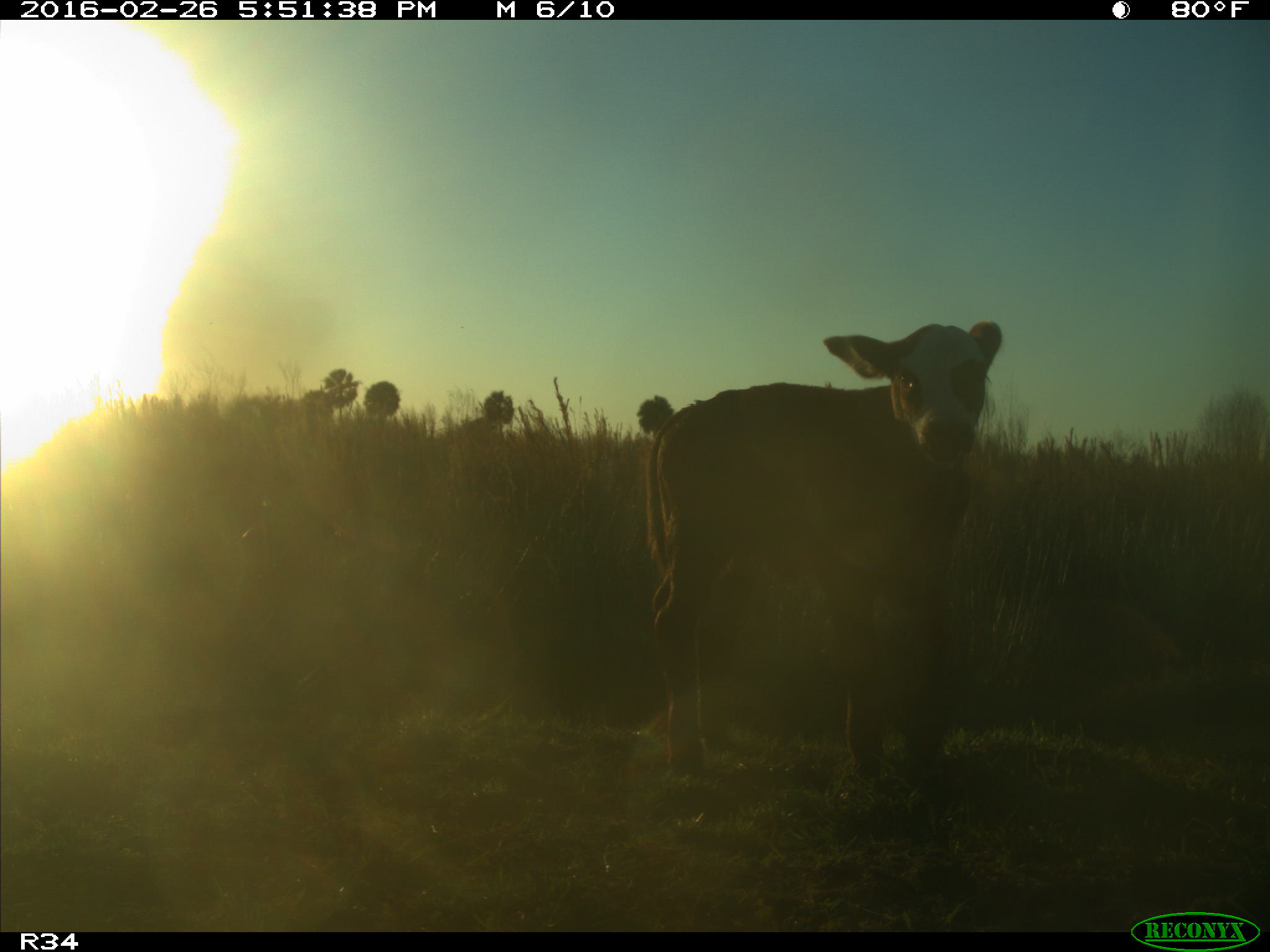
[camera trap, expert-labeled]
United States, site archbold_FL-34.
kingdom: Animalia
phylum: Chordata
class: Mammalia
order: Artiodactyla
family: Bovidae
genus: Bos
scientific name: Bos taurus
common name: domestic cow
Bos taurus (domestic cow).